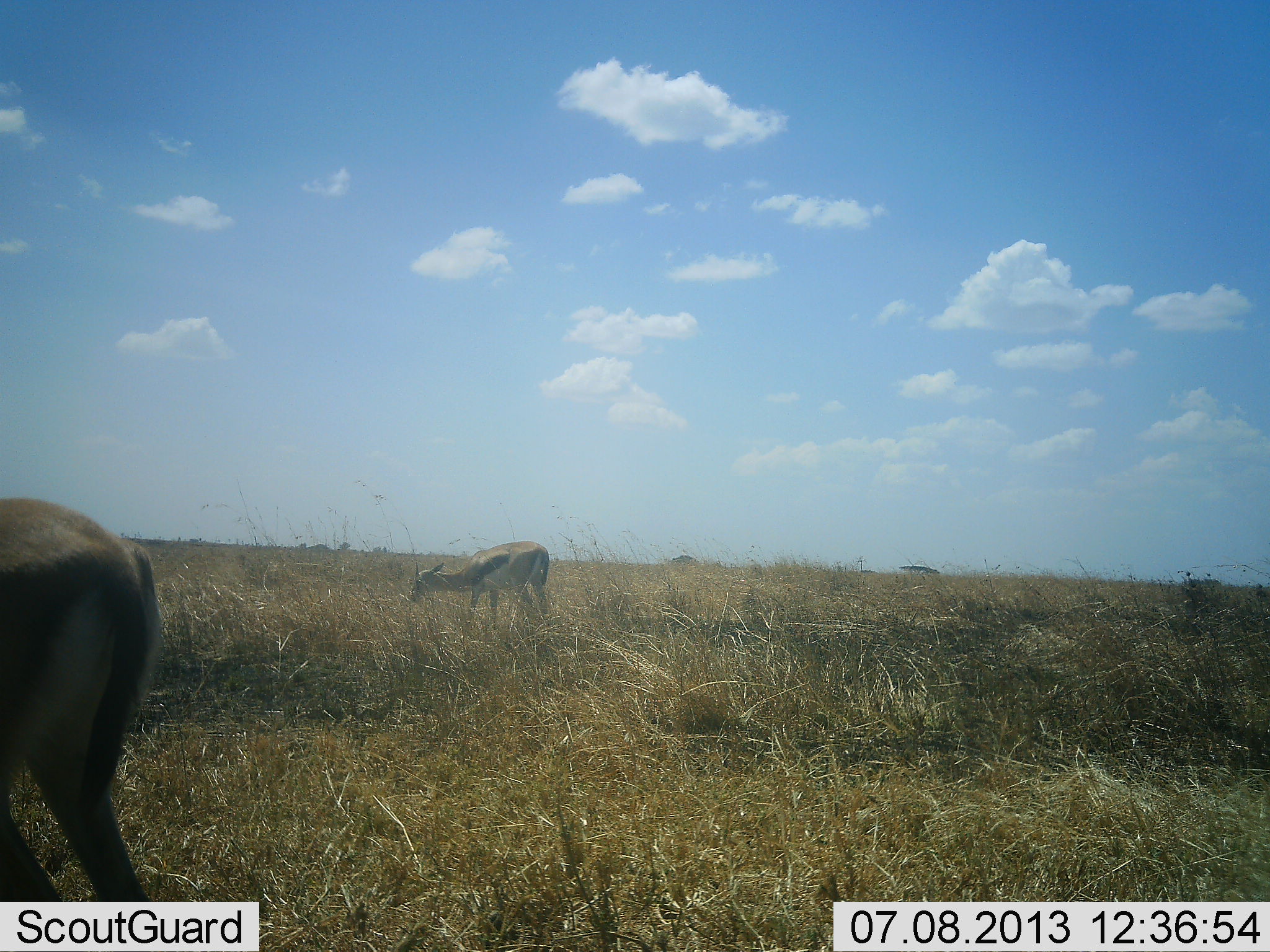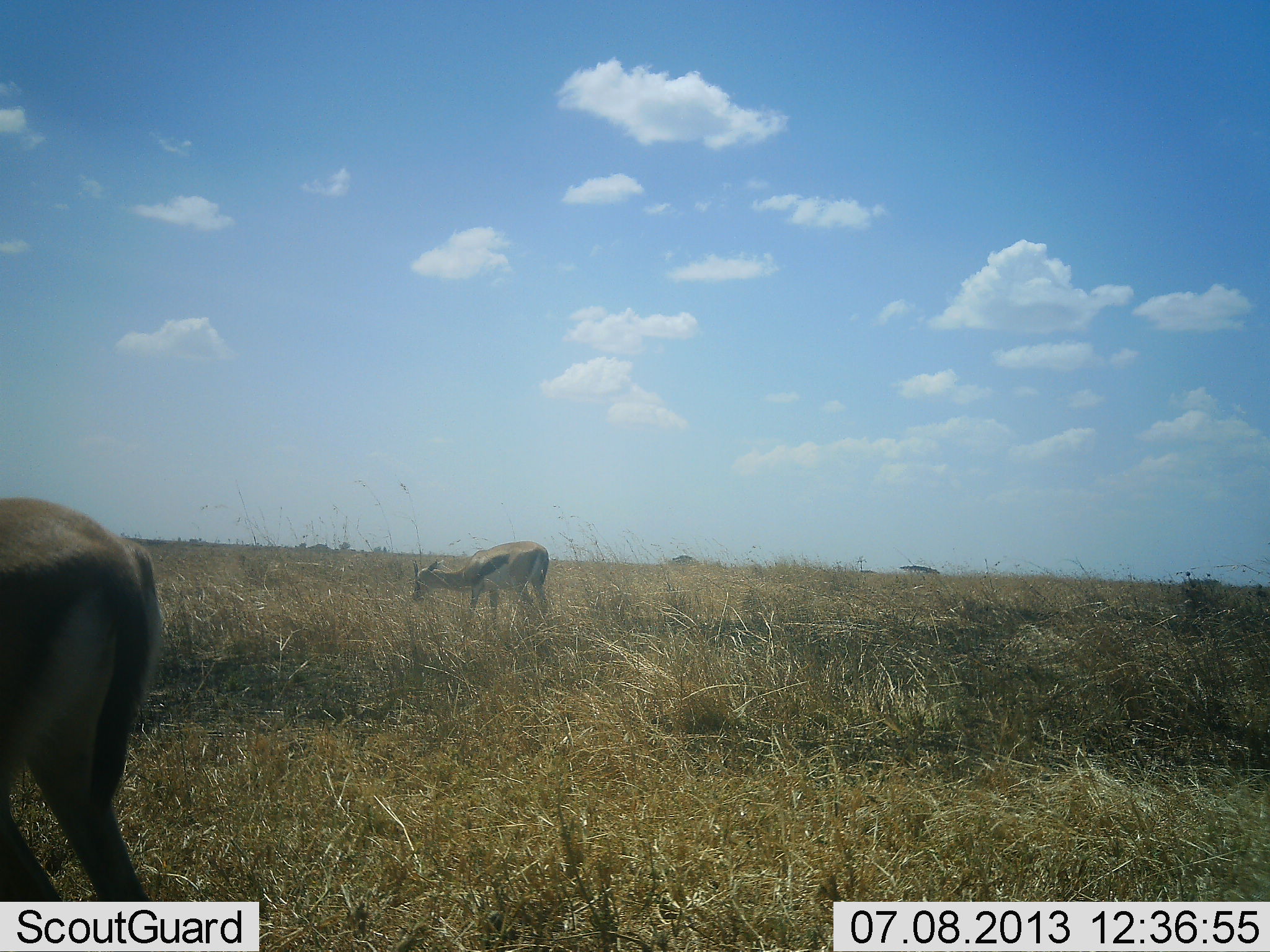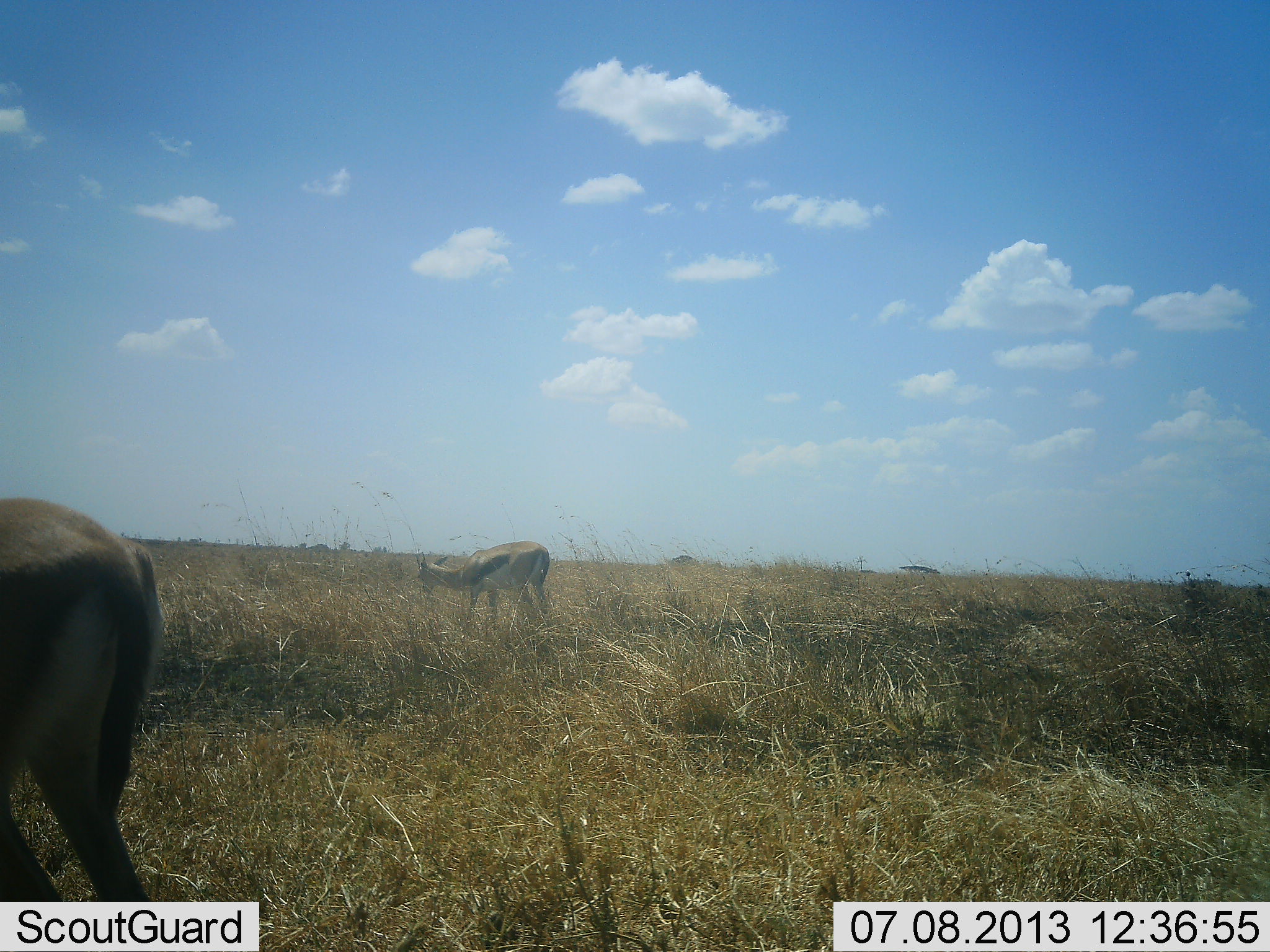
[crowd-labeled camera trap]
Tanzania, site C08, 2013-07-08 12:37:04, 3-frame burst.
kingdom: Animalia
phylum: Chordata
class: Mammalia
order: Artiodactyla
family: Bovidae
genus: Eudorcas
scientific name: Eudorcas thomsonii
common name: thomson's gazelle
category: gazellethomsons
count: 2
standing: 30%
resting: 0%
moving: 0%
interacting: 0%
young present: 0%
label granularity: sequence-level